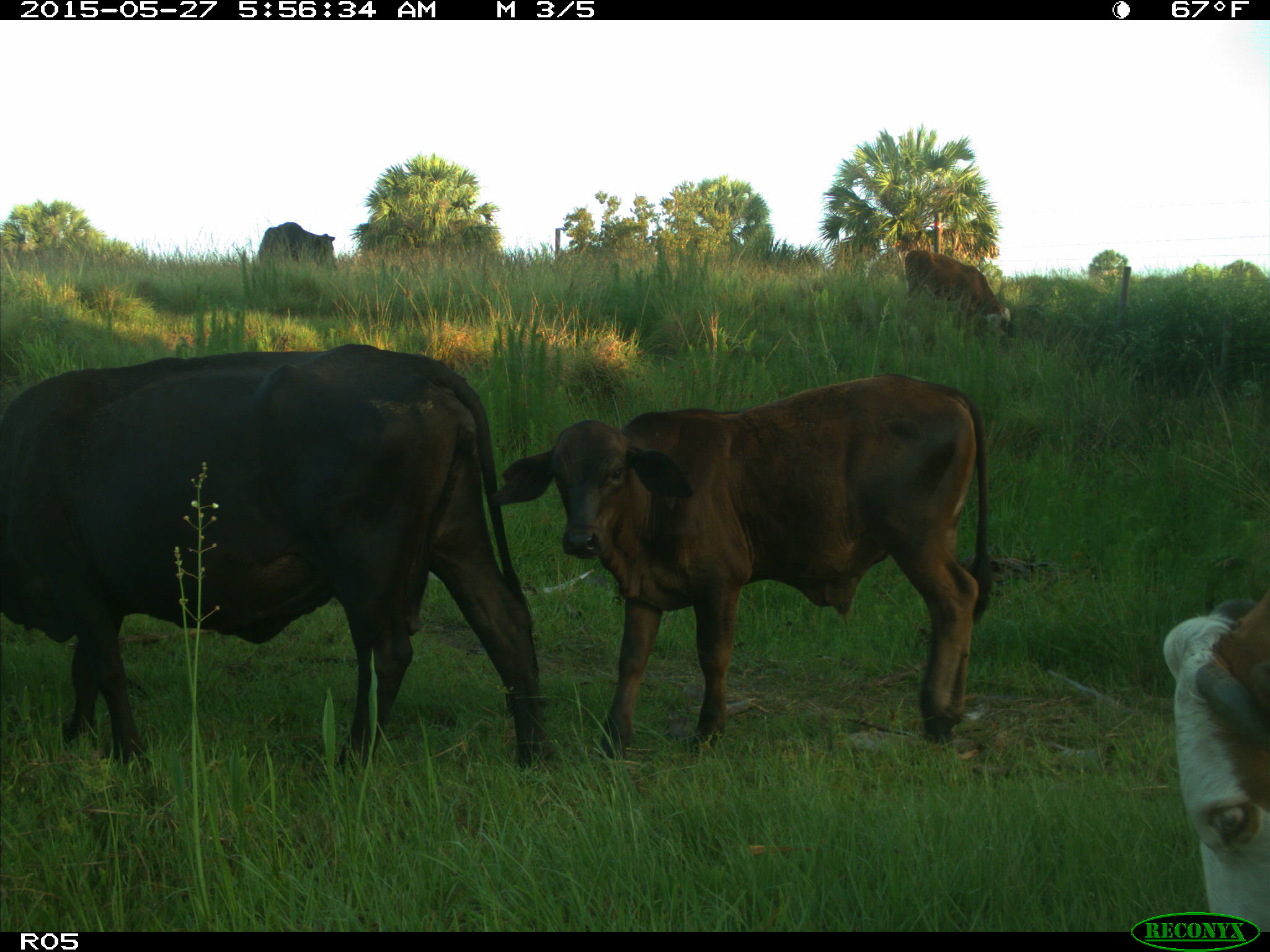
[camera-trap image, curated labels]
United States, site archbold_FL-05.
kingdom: Animalia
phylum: Chordata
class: Mammalia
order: Artiodactyla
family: Bovidae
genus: Bos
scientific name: Bos taurus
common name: domestic cow